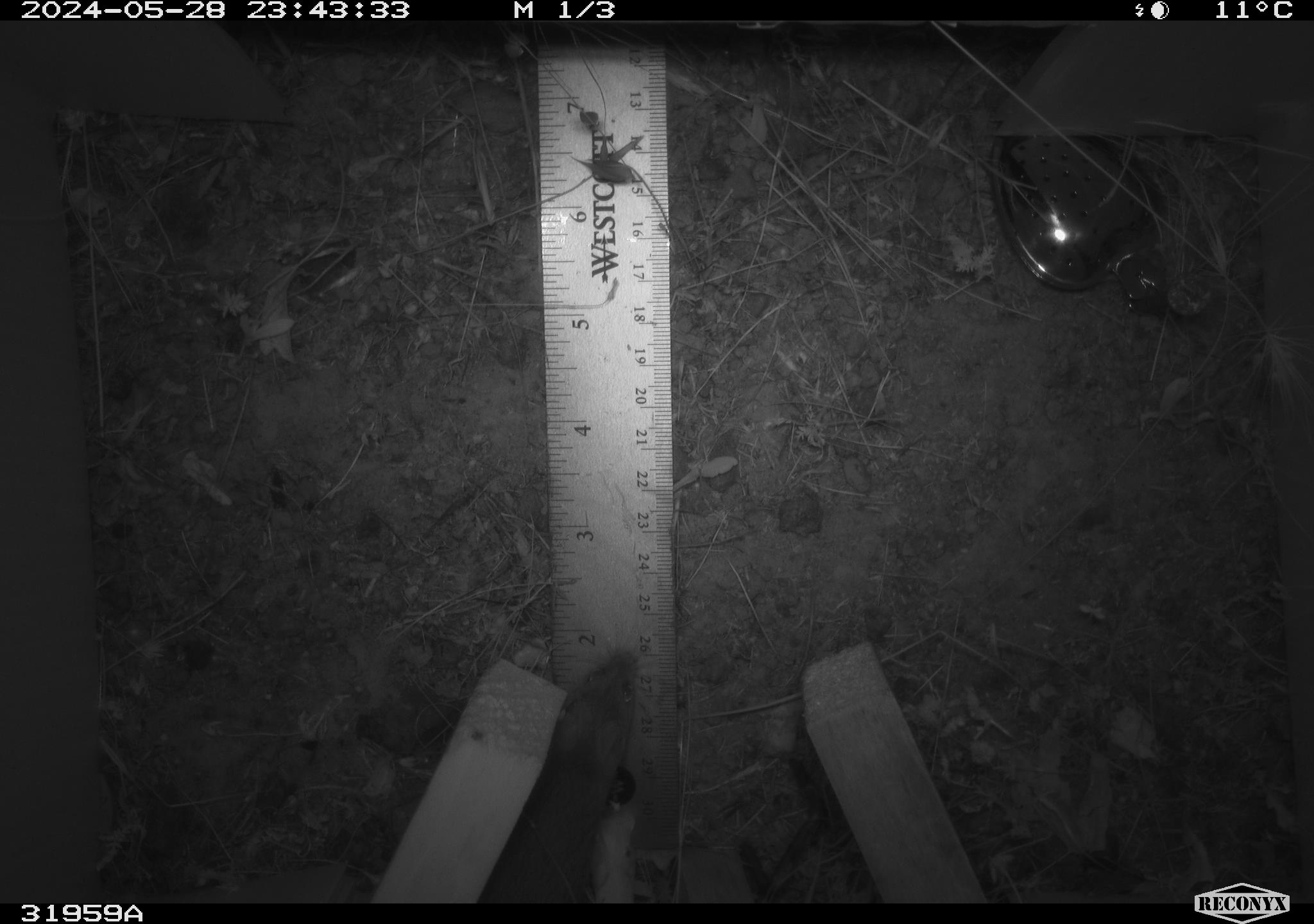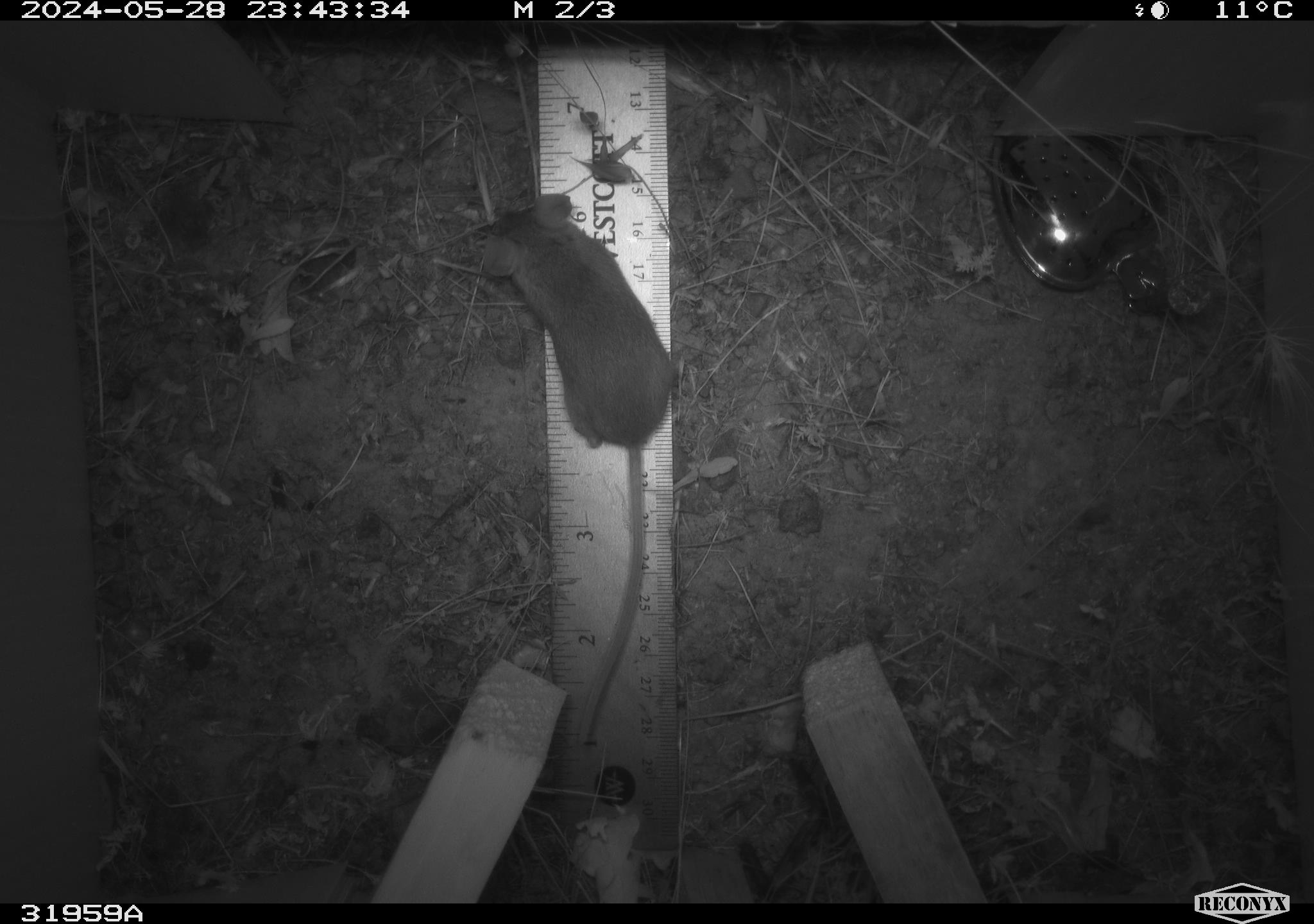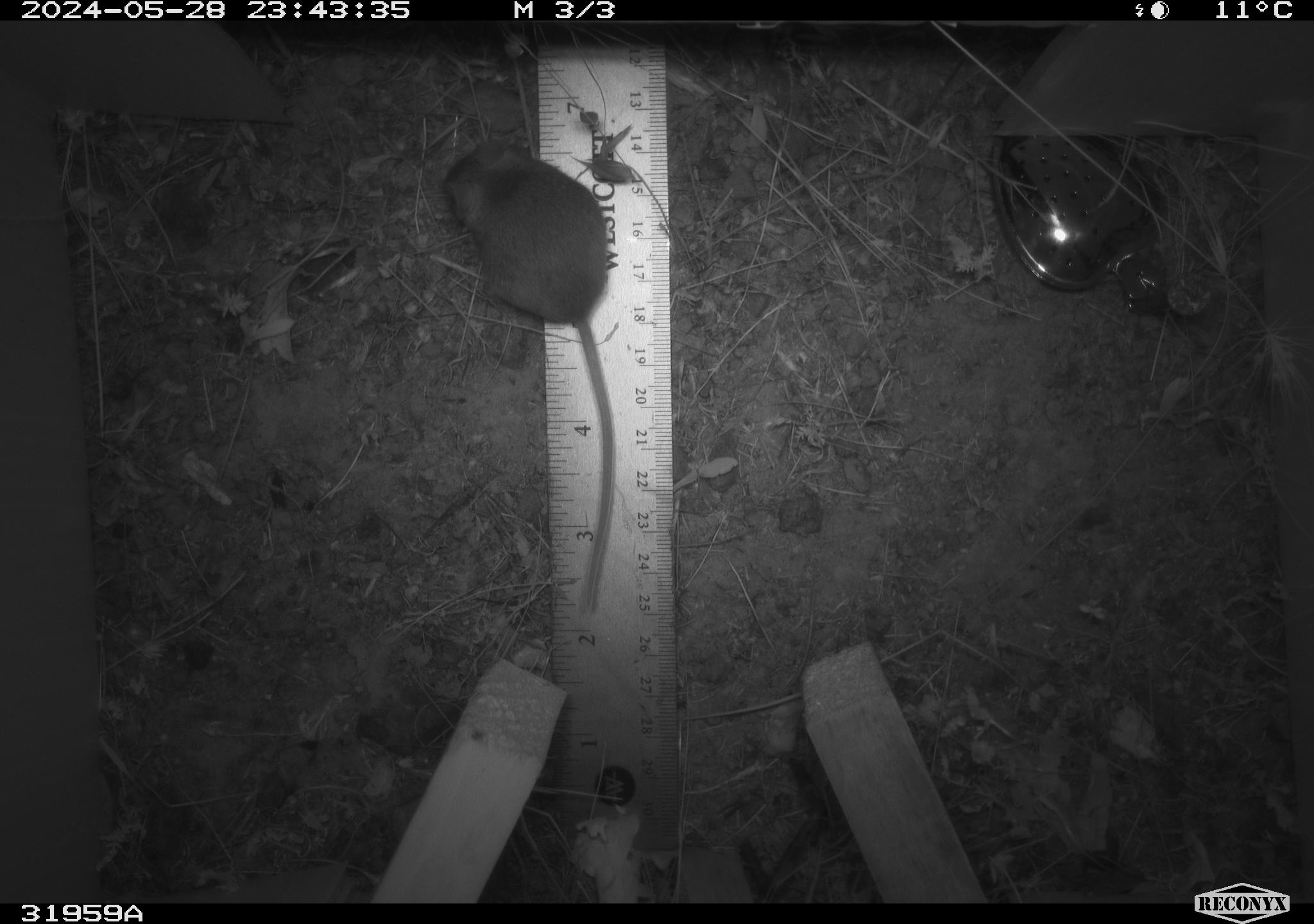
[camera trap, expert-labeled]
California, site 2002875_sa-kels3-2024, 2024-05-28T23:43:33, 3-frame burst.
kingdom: Animalia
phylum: Chordata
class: Mammalia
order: Rodentia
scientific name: Rodentia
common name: rodent